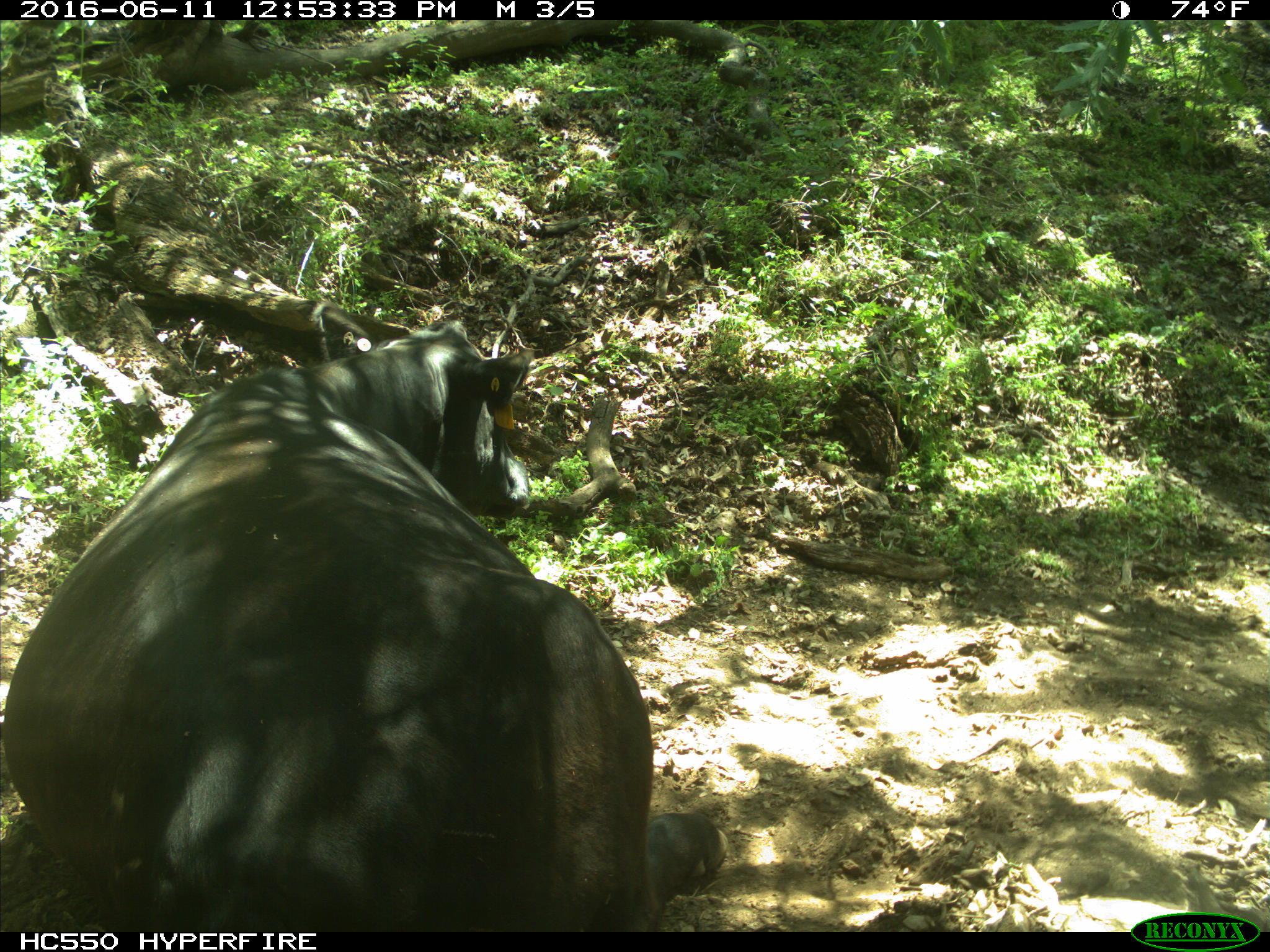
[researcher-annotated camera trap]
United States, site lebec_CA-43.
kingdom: Animalia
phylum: Chordata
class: Mammalia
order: Artiodactyla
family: Bovidae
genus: Bos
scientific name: Bos taurus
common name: domestic cow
Bos taurus (domestic cow).